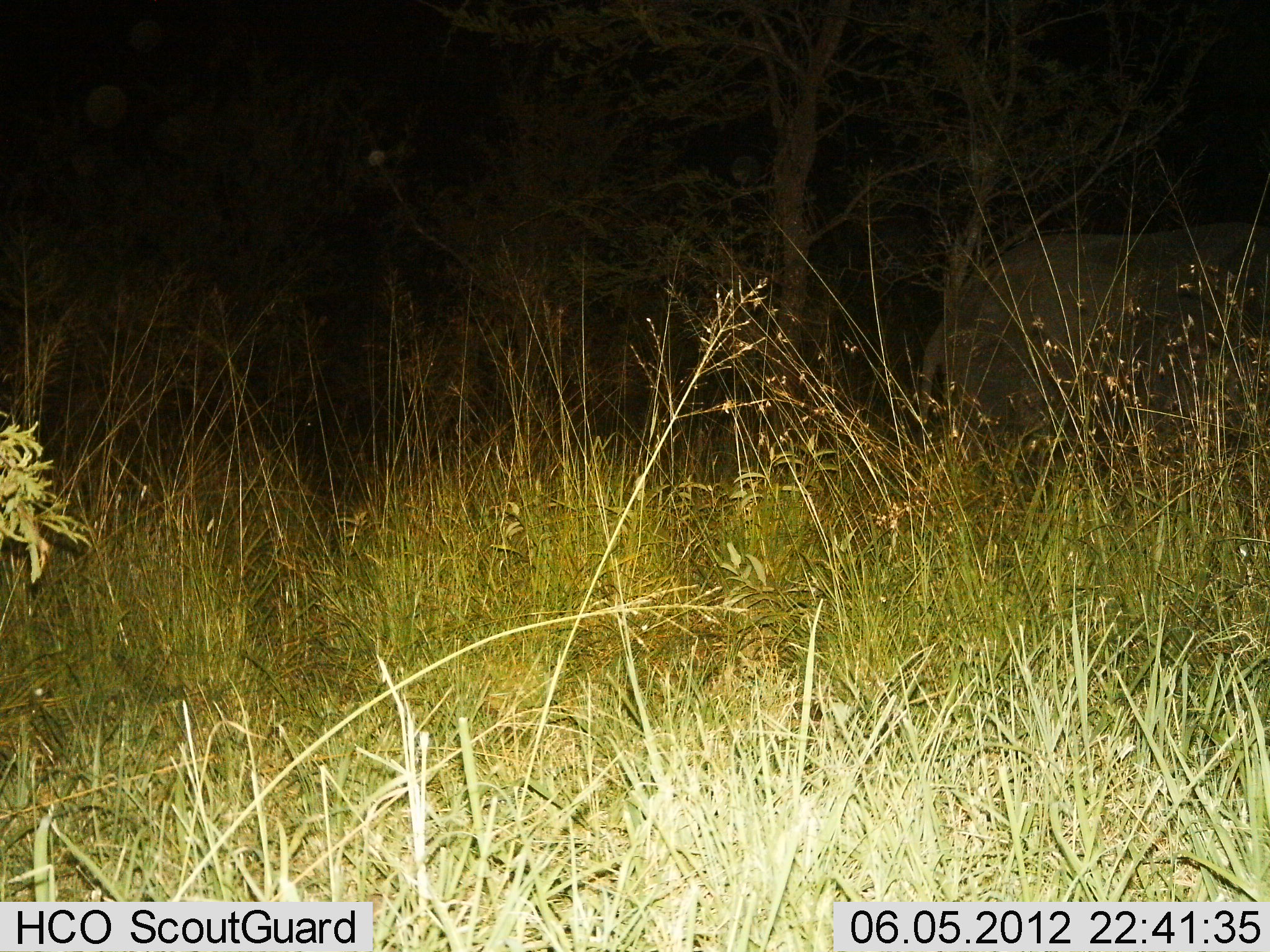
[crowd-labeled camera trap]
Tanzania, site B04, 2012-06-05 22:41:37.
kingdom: Animalia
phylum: Chordata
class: Mammalia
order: Proboscidea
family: Elephantidae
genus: Loxodonta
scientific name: Loxodonta africana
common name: african bush elephant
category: elephant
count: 1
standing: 70%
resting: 0%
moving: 20%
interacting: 0%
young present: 0%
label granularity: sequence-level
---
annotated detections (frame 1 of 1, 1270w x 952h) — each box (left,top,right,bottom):
animal: (917,218,1270,497)